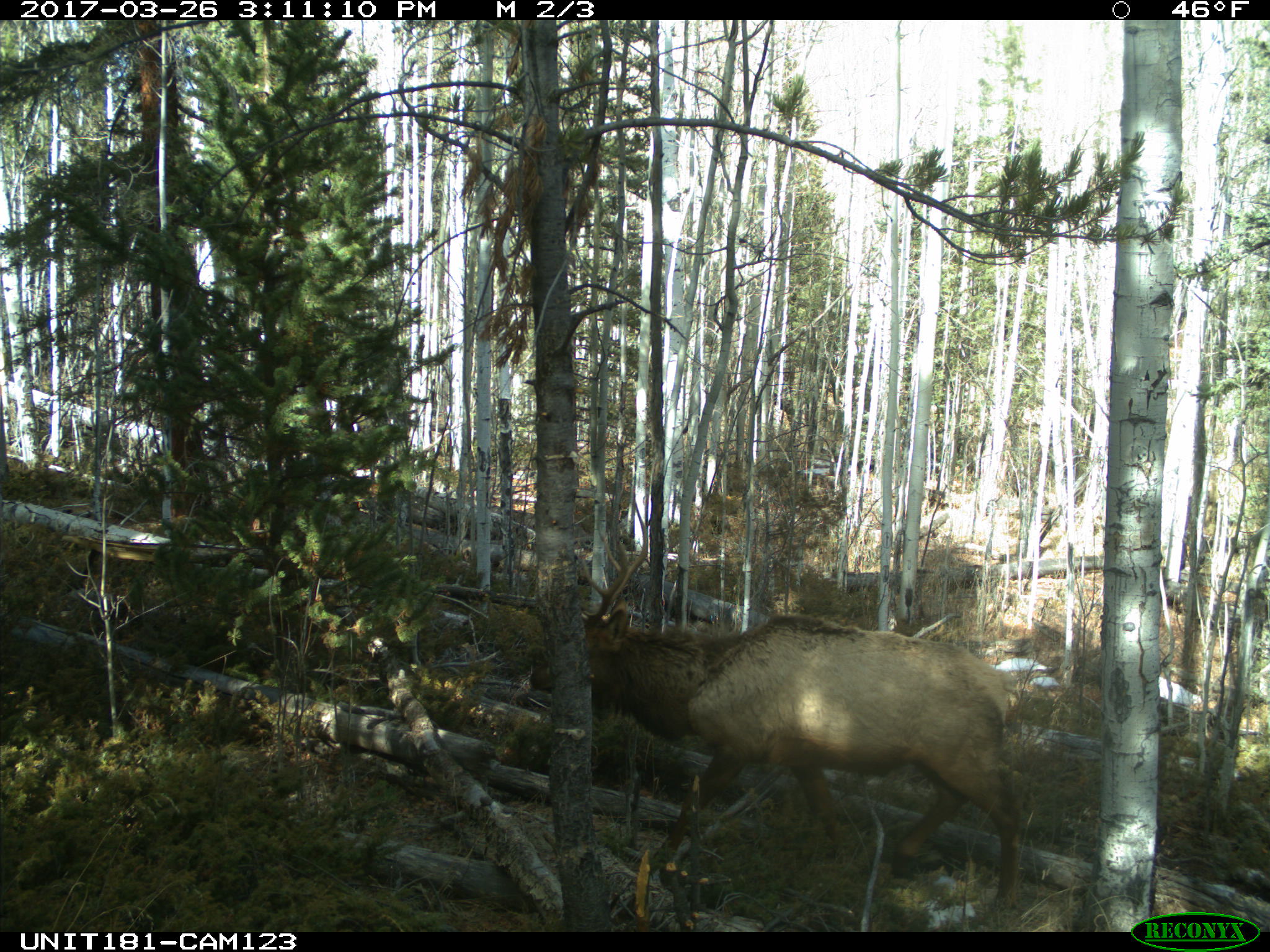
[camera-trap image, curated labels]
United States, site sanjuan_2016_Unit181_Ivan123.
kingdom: Animalia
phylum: Chordata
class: Mammalia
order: Artiodactyla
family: Cervidae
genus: Cervus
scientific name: Cervus elaphus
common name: red deer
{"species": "Cervus elaphus (red deer)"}